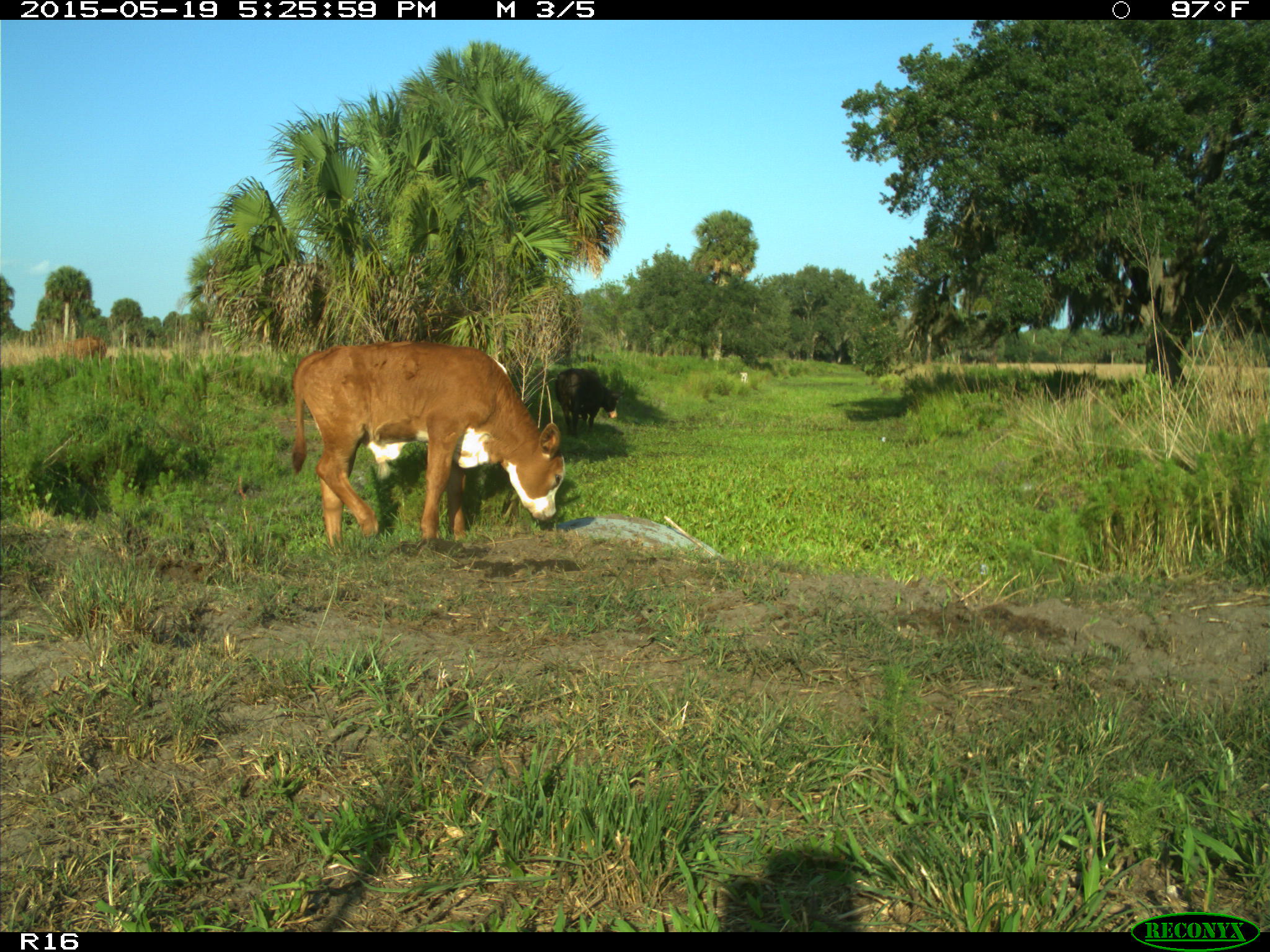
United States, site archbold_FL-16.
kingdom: Animalia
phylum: Chordata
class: Mammalia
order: Artiodactyla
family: Bovidae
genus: Bos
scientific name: Bos taurus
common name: domestic cow